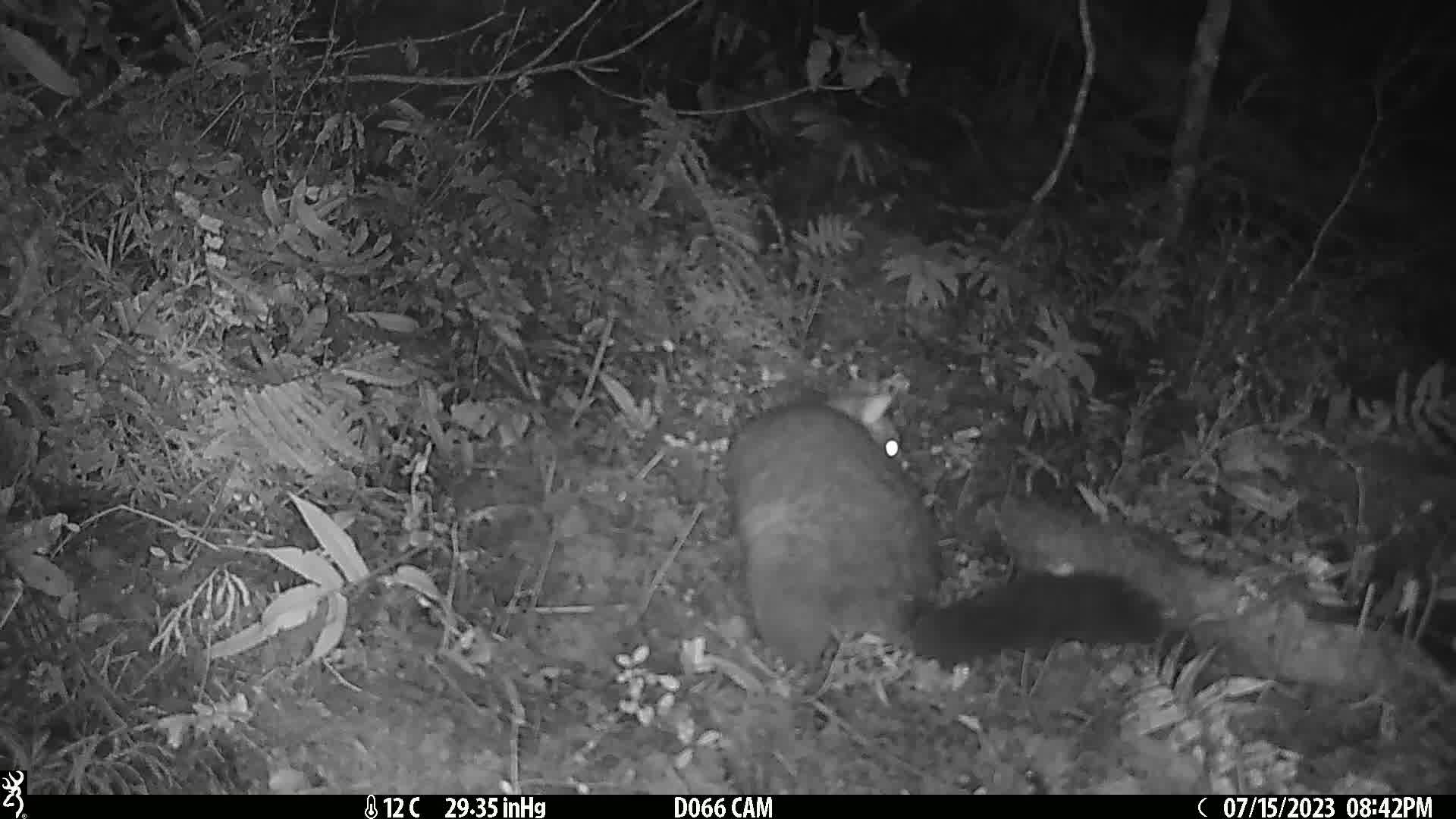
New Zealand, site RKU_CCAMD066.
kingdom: Animalia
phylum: Chordata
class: Mammalia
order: Diprotodontia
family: Phalangeridae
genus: Trichosurus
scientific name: Trichosurus vulpecula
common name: common brushtail possum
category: possum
Possum (common brushtail possum) (Trichosurus vulpecula).